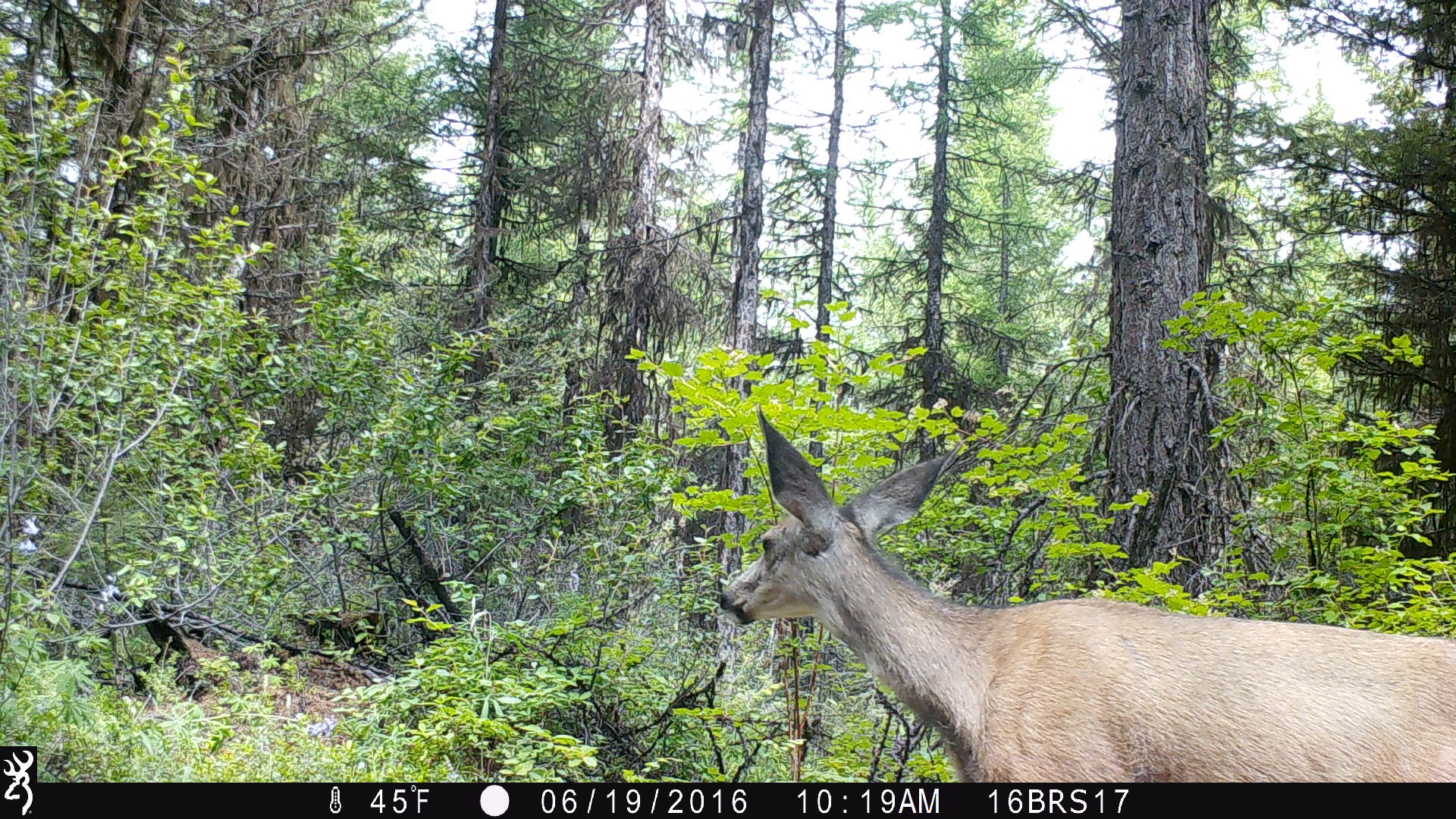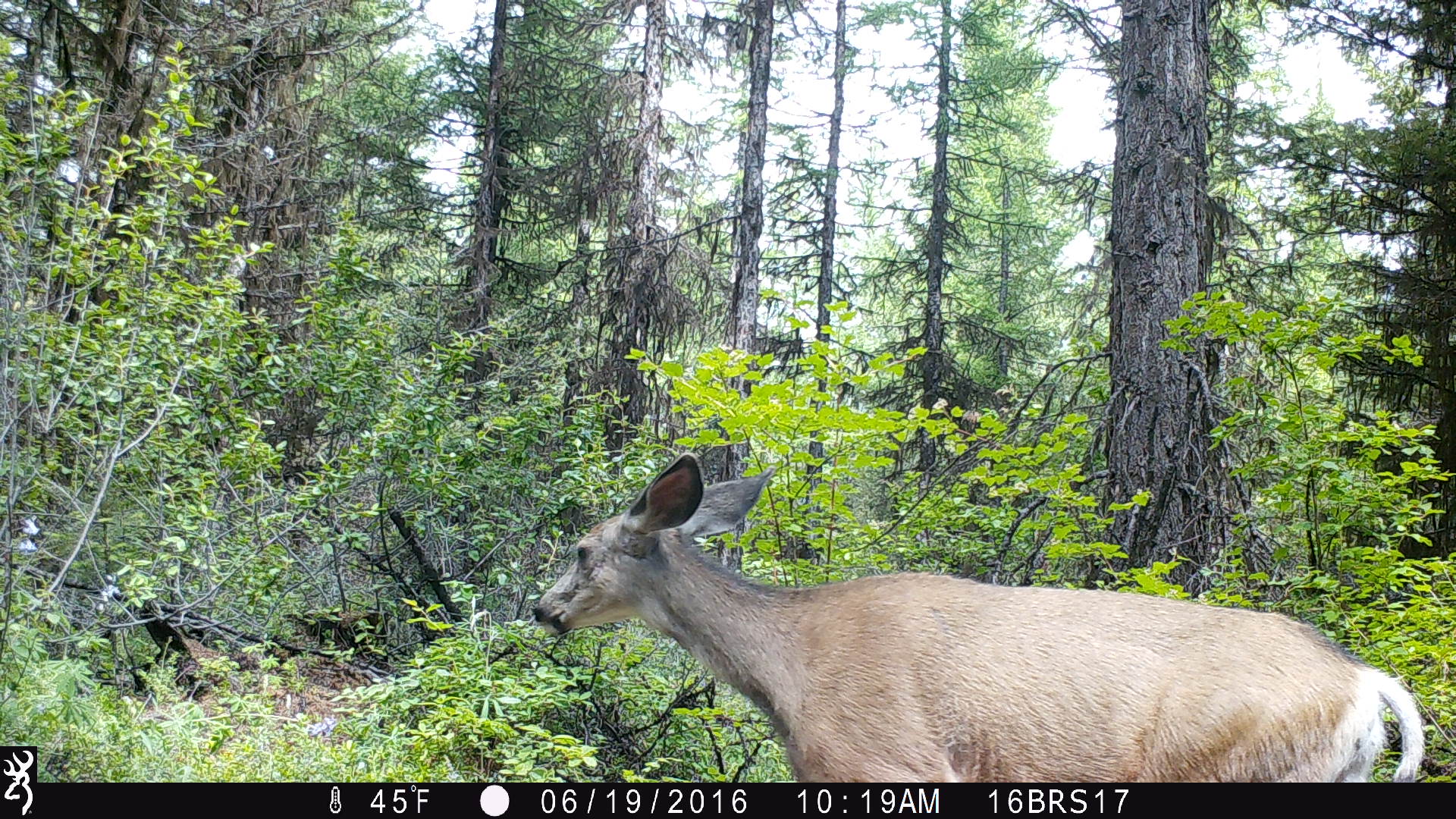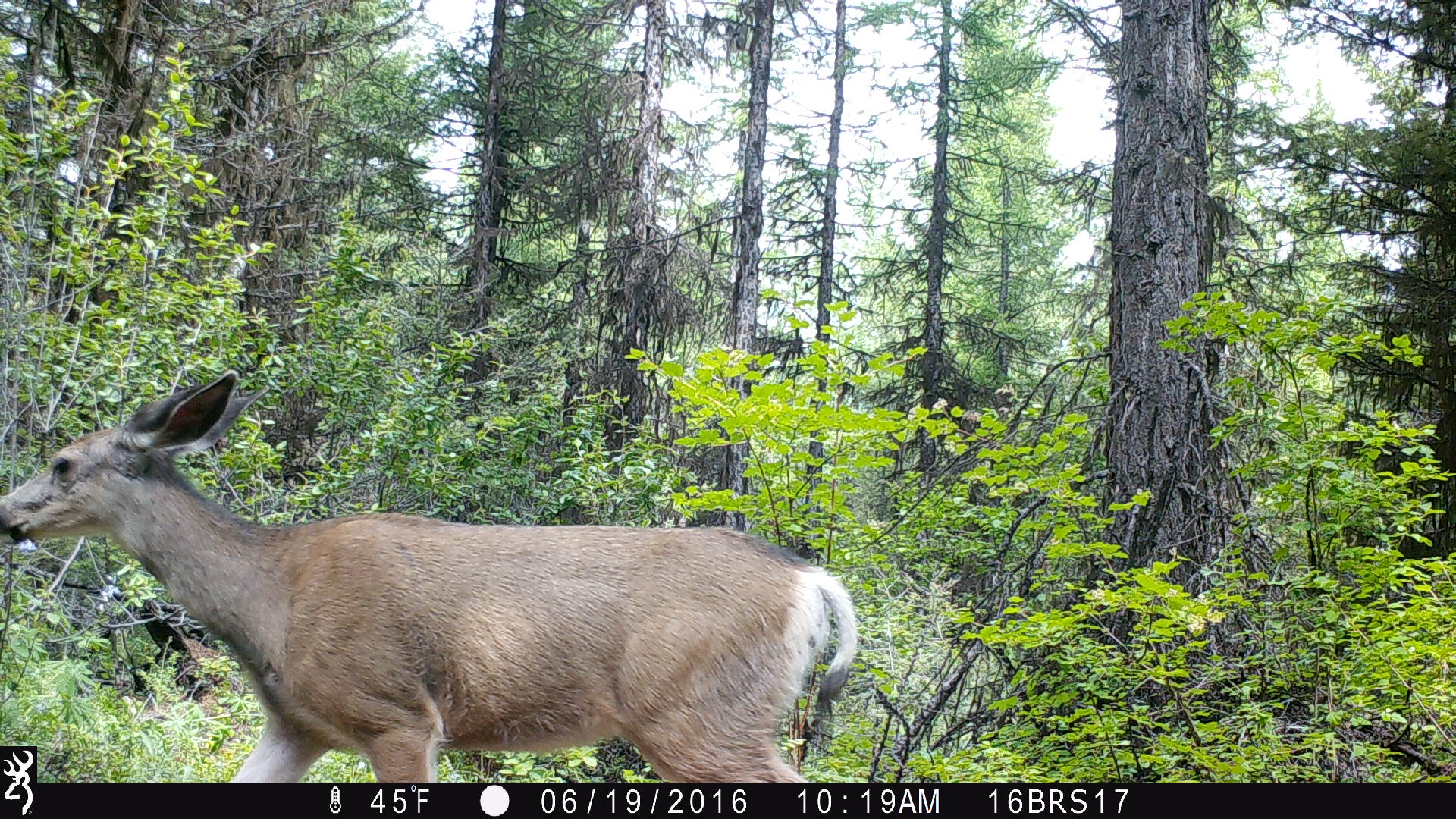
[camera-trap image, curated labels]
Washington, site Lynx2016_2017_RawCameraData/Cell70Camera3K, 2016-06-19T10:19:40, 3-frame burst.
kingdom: Animalia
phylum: Chordata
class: Mammalia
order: Artiodactyla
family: Cervidae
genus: Odocoileus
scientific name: Odocoileus hemionus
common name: mule deer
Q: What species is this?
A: Odocoileus hemionus (mule deer).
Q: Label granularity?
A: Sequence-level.